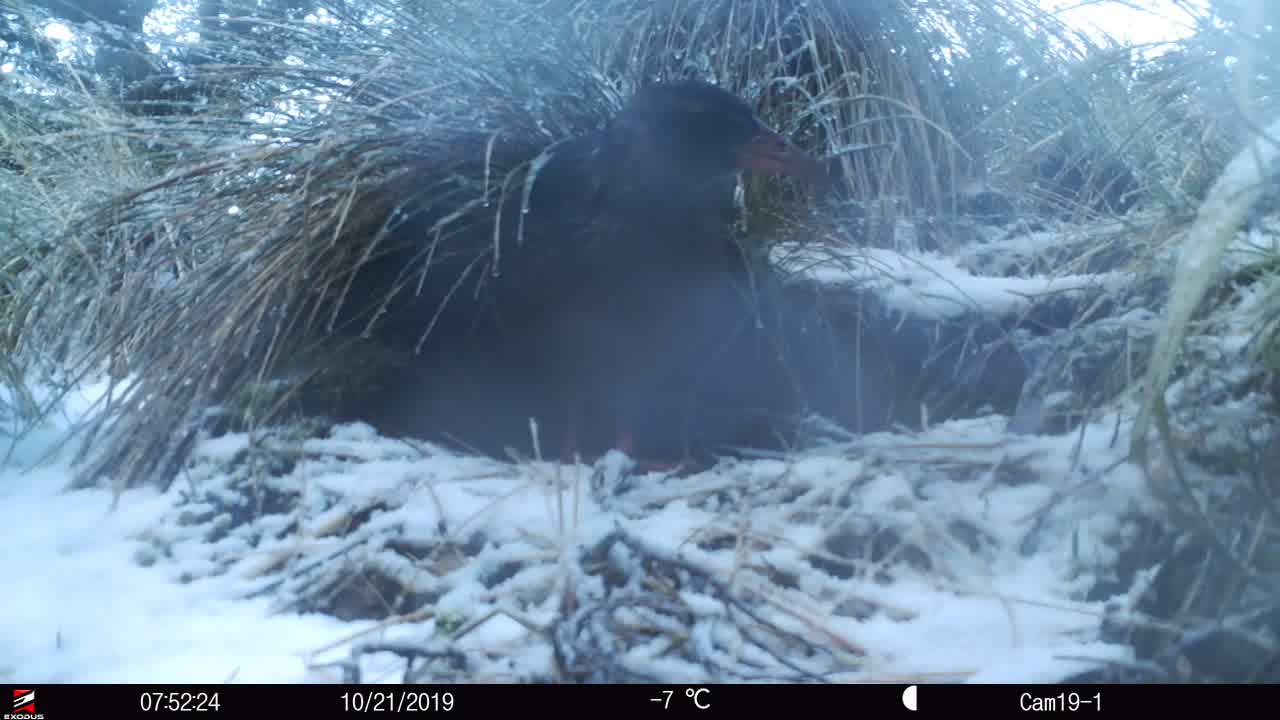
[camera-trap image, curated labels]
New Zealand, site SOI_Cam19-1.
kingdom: Animalia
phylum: Chordata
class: Aves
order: Gruiformes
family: Rallidae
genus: Gallirallus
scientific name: Gallirallus australis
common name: weka